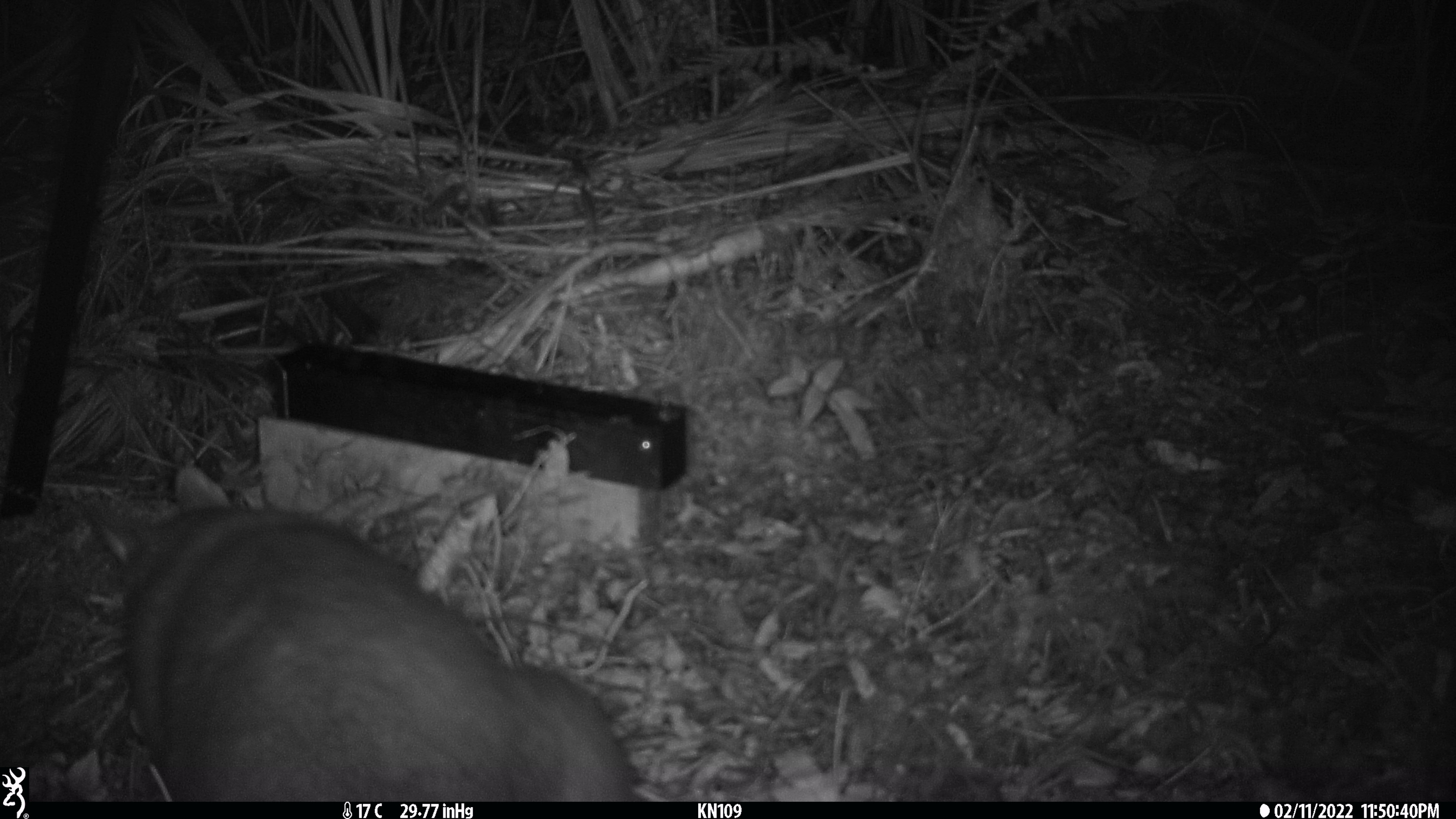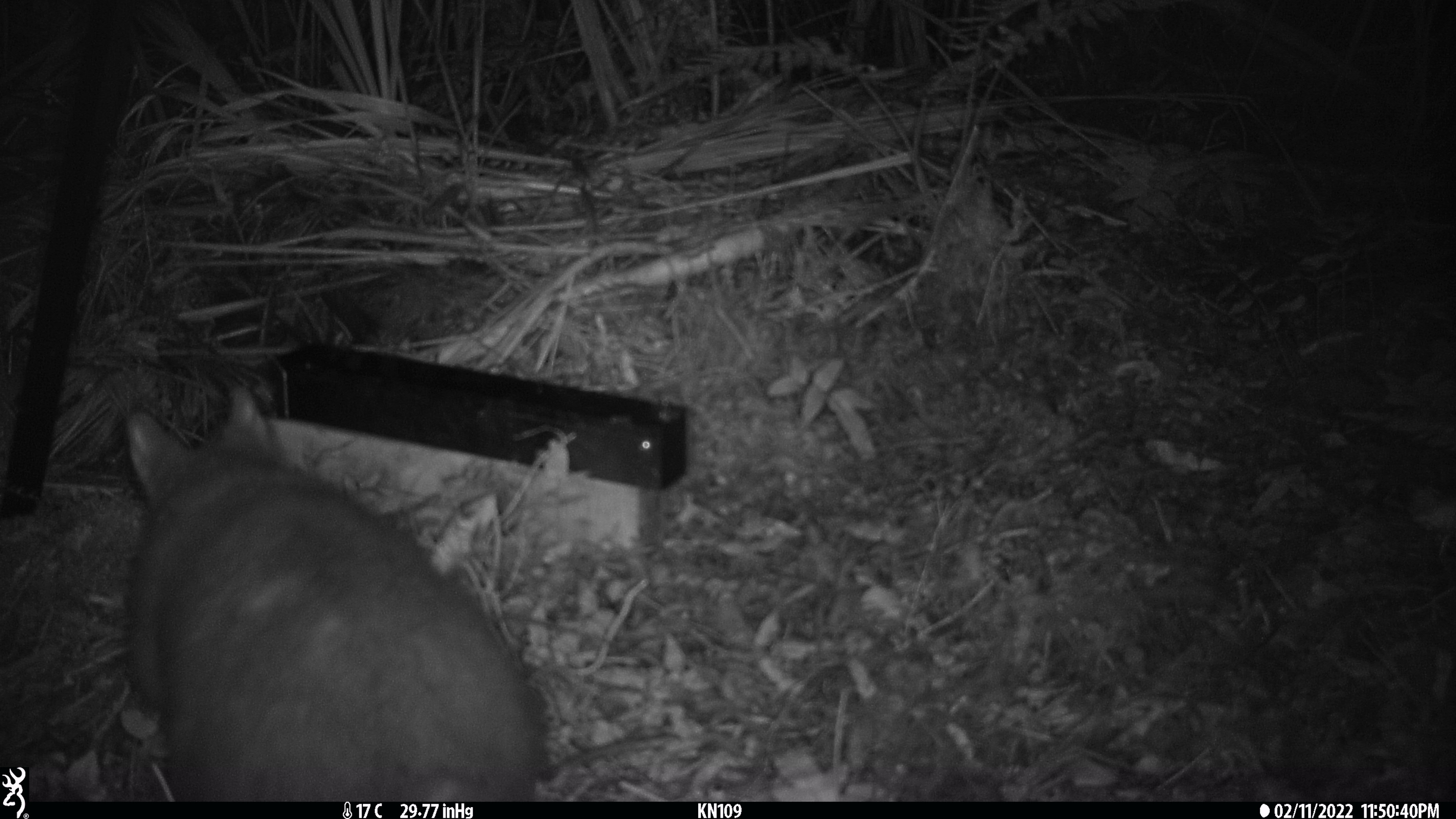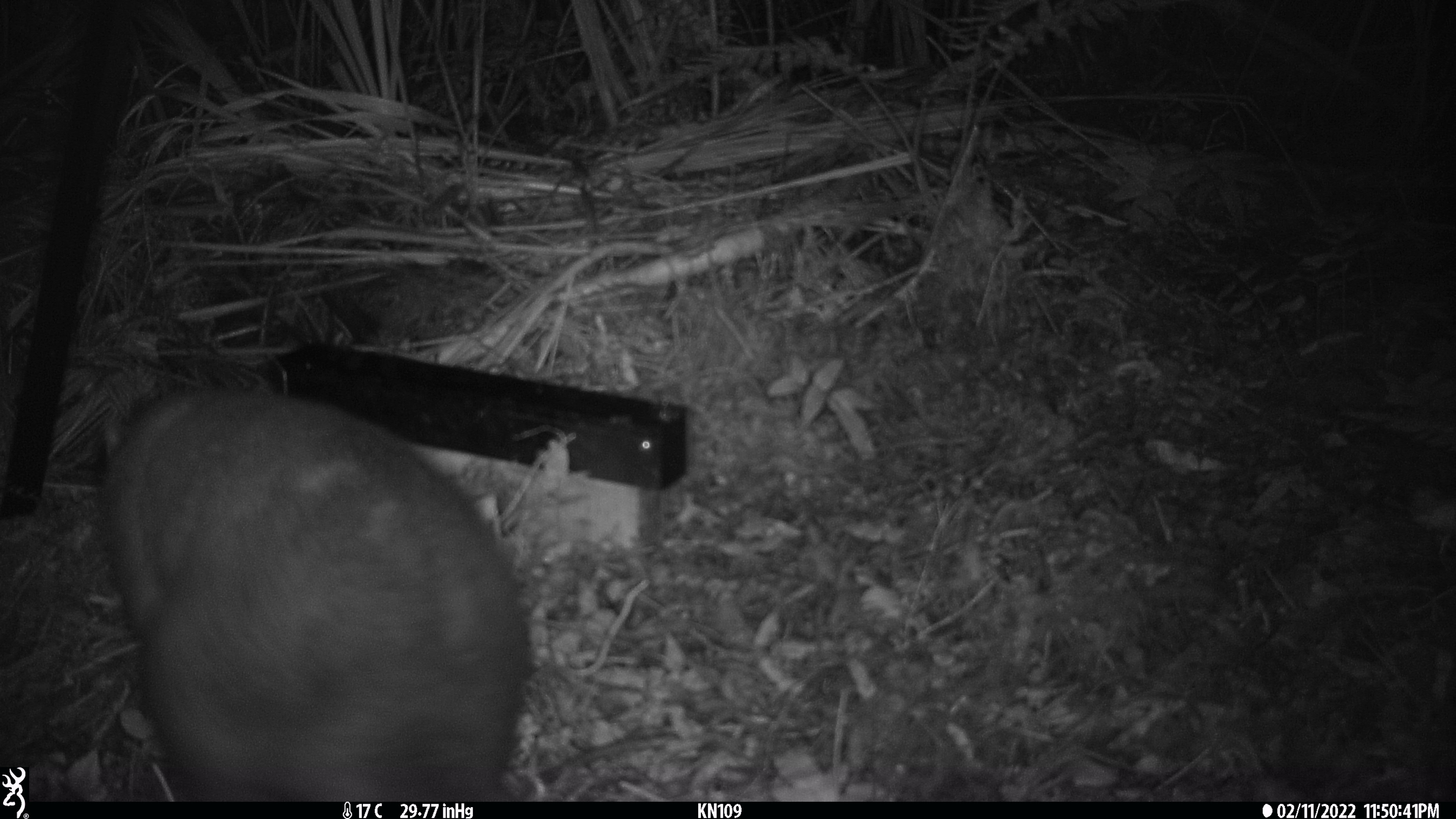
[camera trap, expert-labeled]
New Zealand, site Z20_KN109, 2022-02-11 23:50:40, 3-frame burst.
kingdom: Animalia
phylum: Chordata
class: Mammalia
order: Diprotodontia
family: Phalangeridae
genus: Trichosurus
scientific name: Trichosurus vulpecula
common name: common brushtail possum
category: possum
Possum (common brushtail possum) (Trichosurus vulpecula).